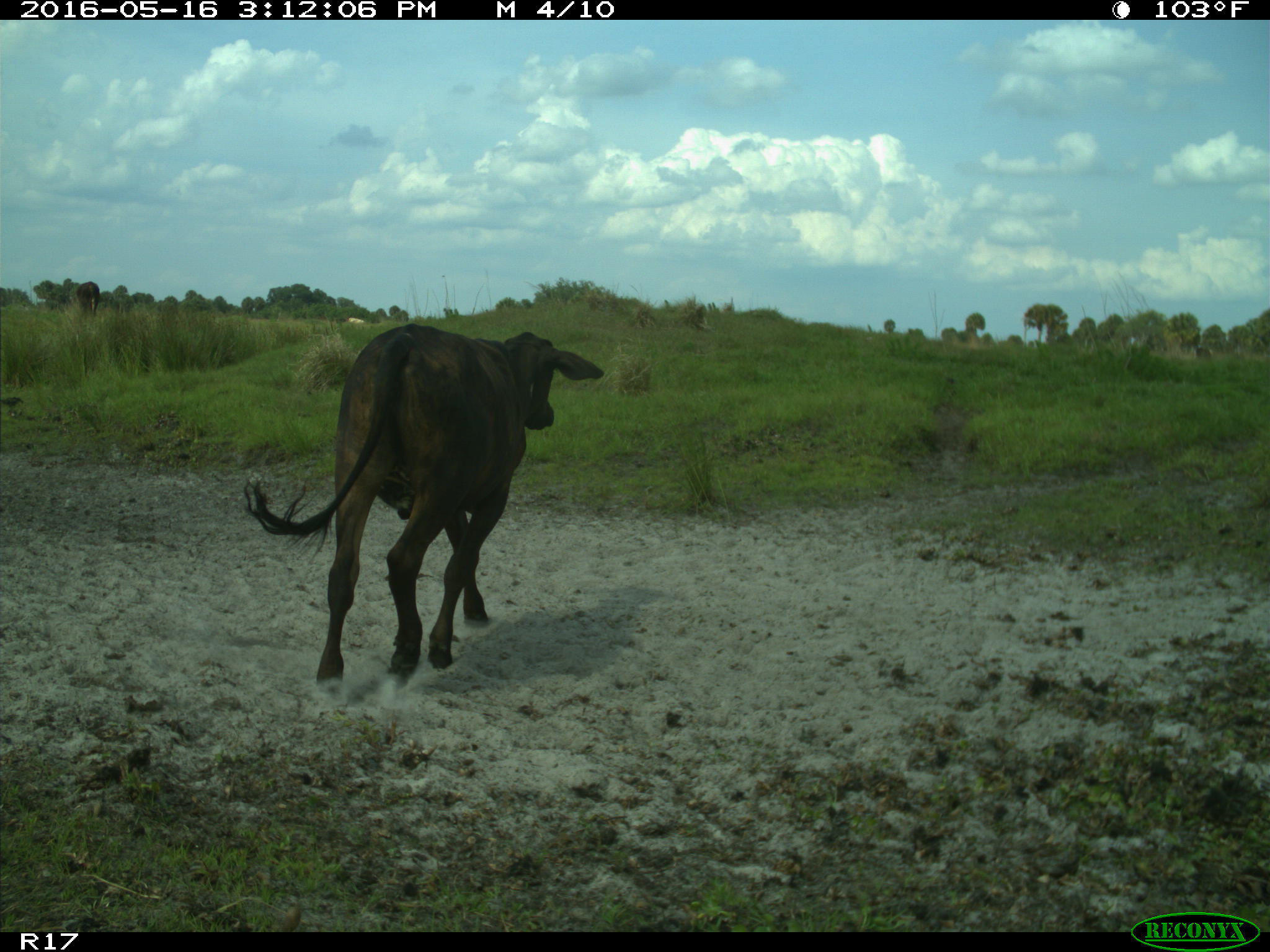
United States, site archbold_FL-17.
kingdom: Animalia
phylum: Chordata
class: Mammalia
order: Artiodactyla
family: Bovidae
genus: Bos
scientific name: Bos taurus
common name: domestic cow